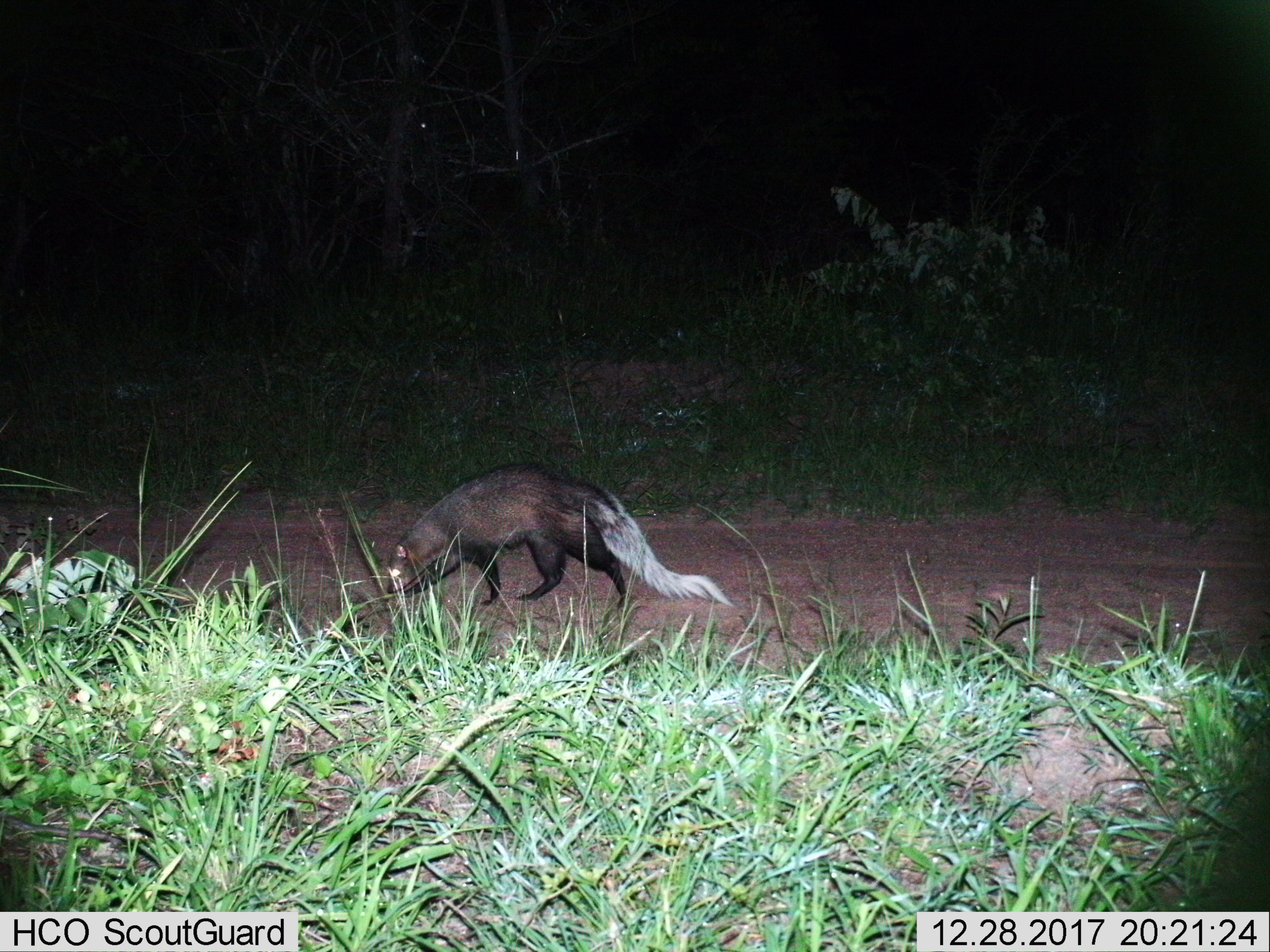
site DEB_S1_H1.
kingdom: Animalia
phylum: Chordata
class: Mammalia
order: Carnivora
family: Herpestidae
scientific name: Herpestidae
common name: mongoose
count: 1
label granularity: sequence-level